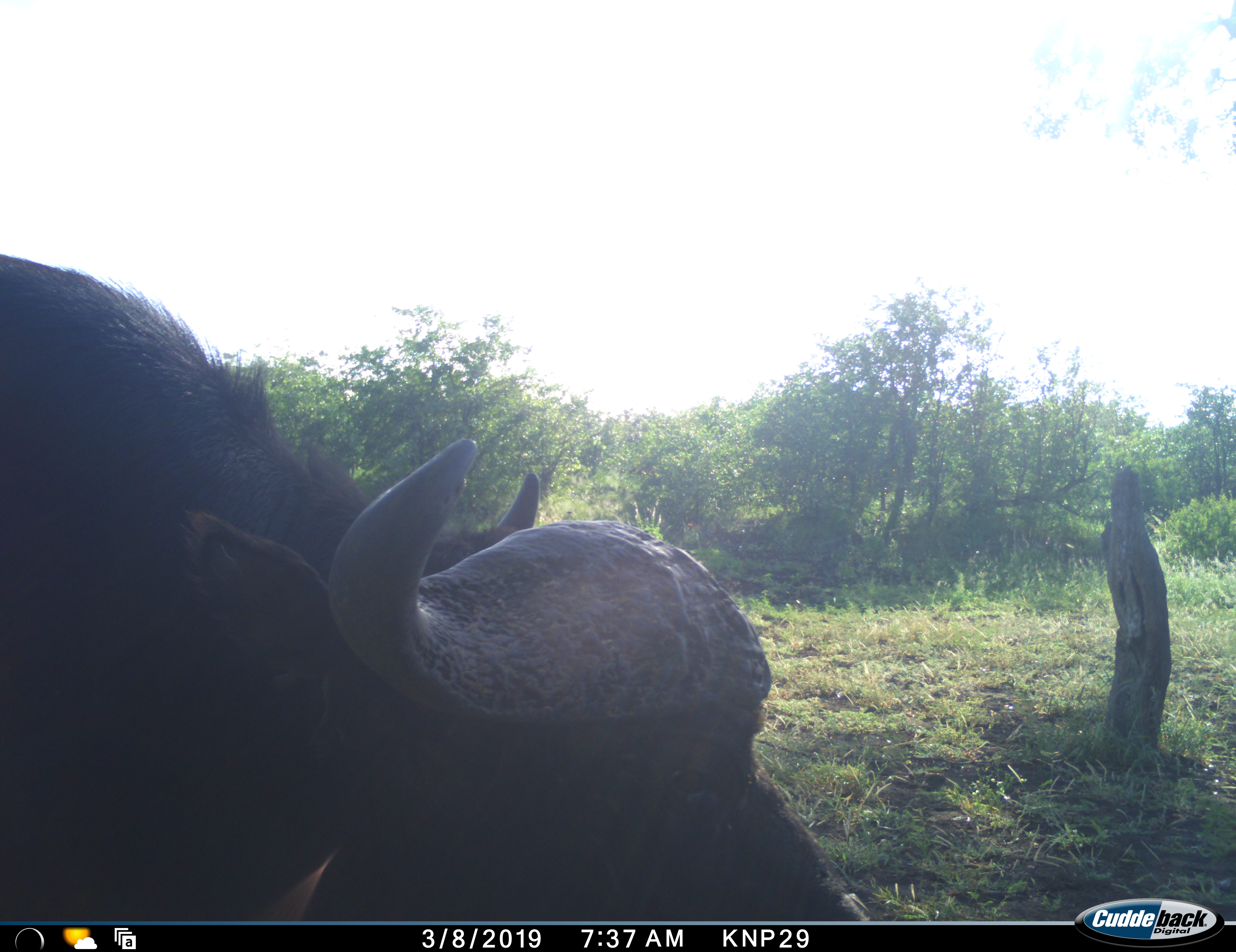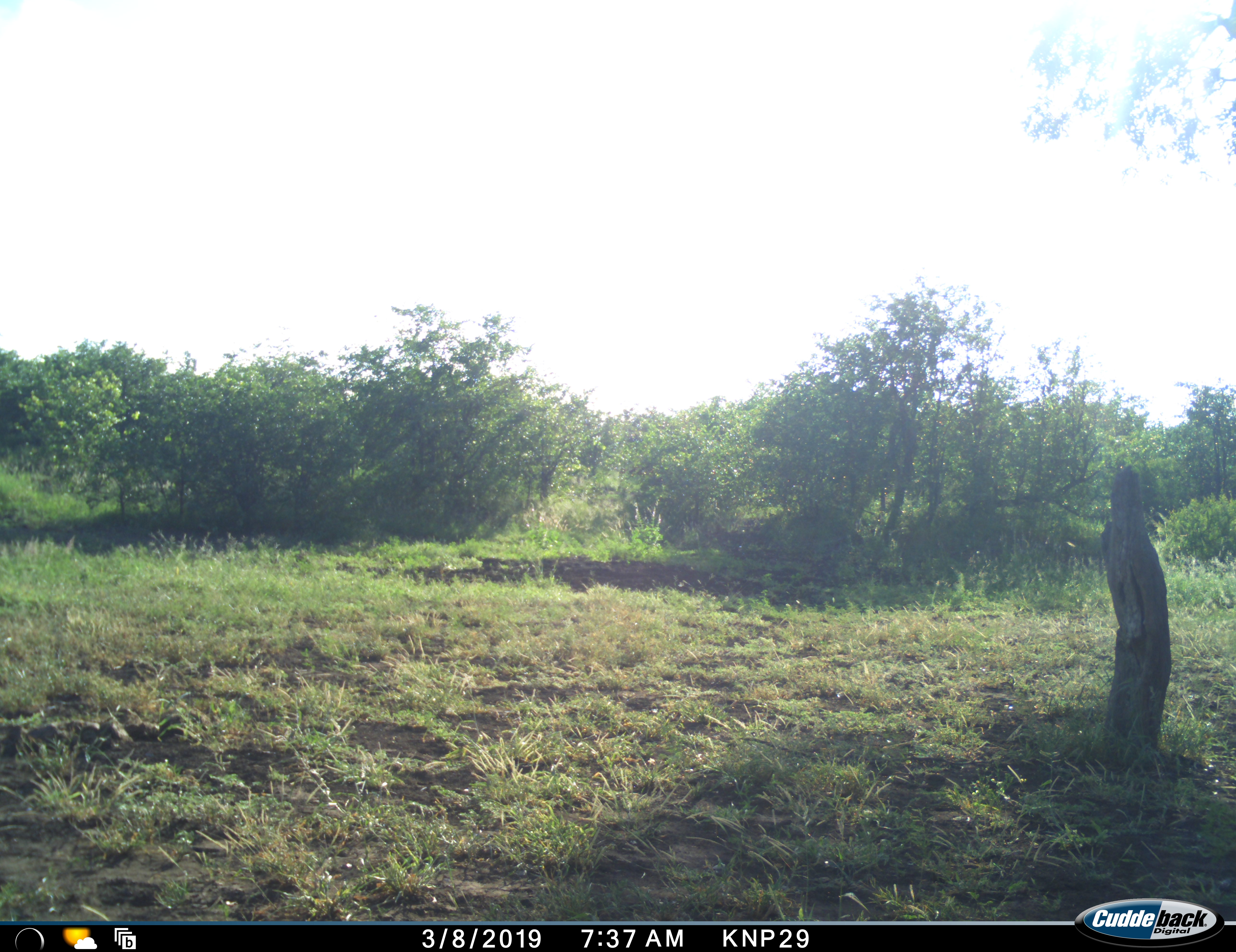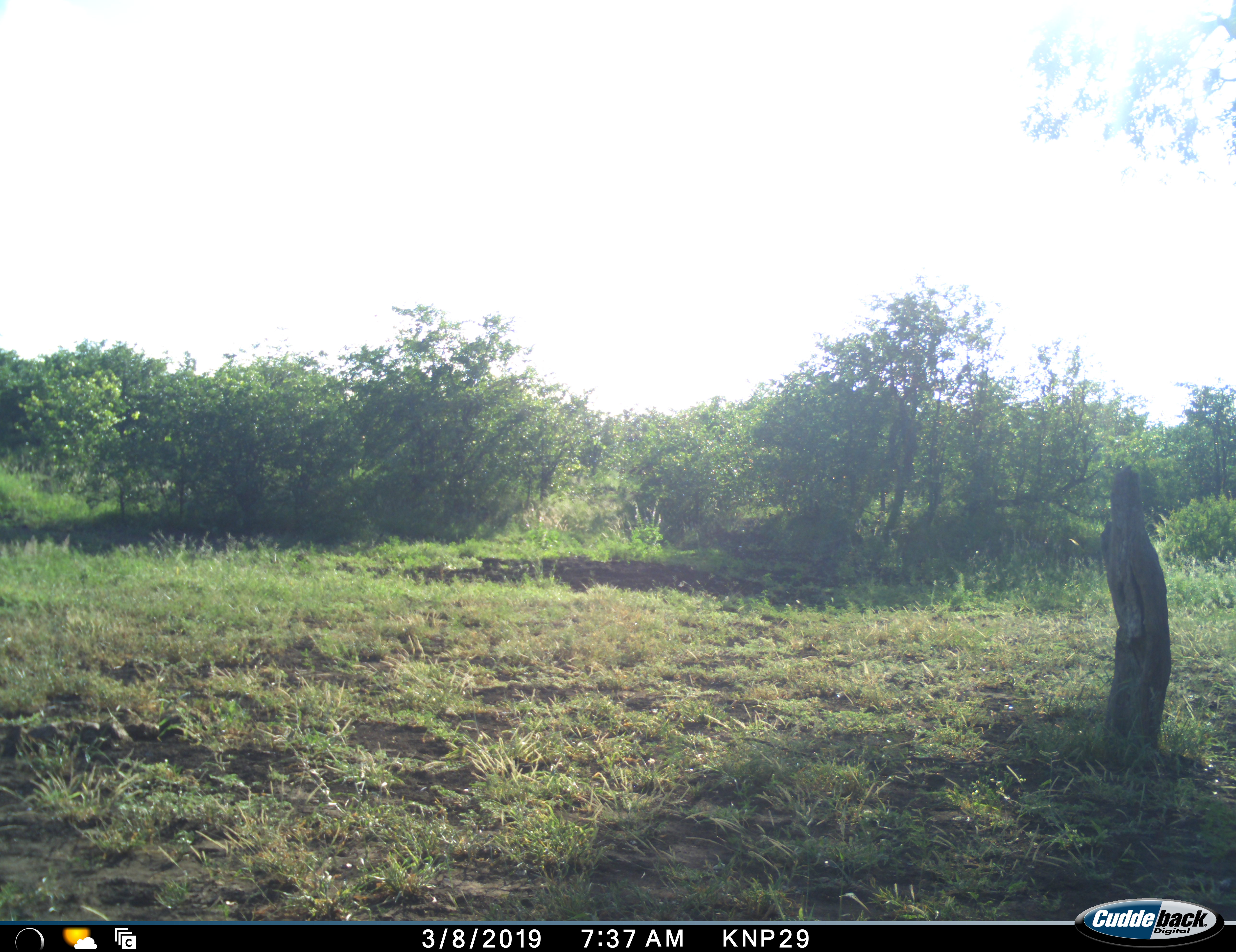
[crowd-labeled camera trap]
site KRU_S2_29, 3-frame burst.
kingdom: Animalia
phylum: Chordata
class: Mammalia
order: Artiodactyla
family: Bovidae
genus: Syncerus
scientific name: Syncerus caffer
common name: african buffalo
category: buffalo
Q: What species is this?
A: Buffalo (african buffalo) (Syncerus caffer).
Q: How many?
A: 1.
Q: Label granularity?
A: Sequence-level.